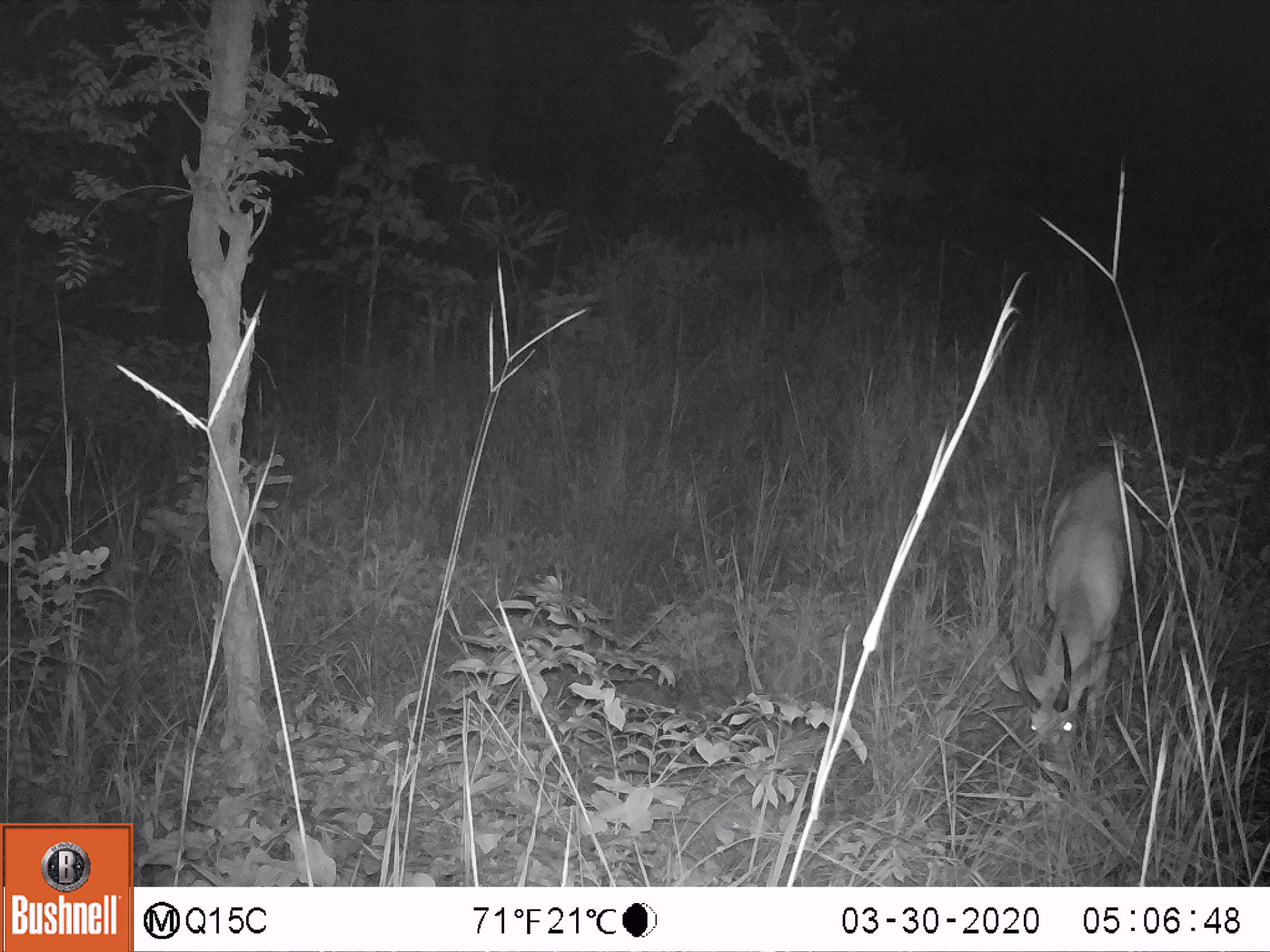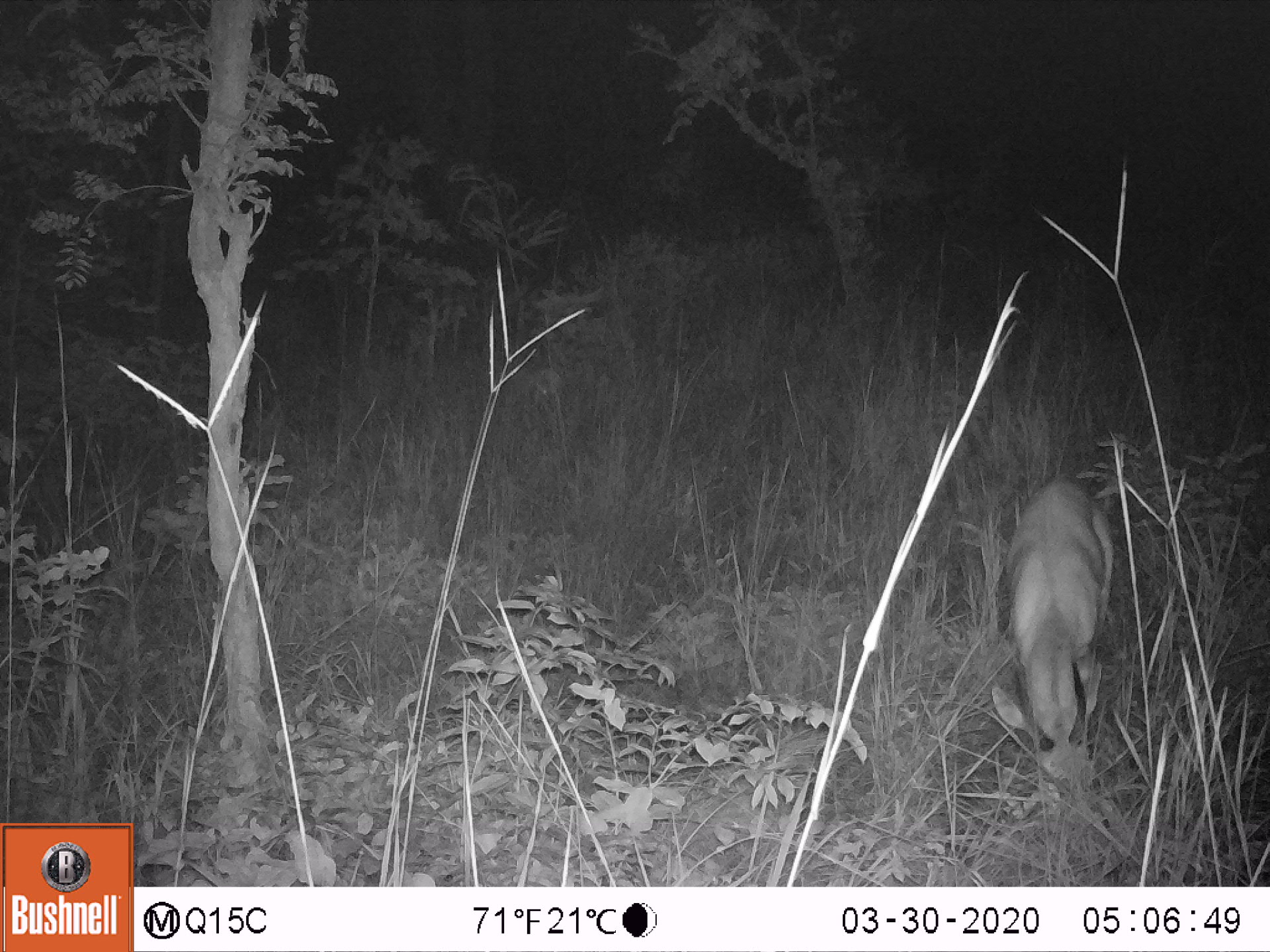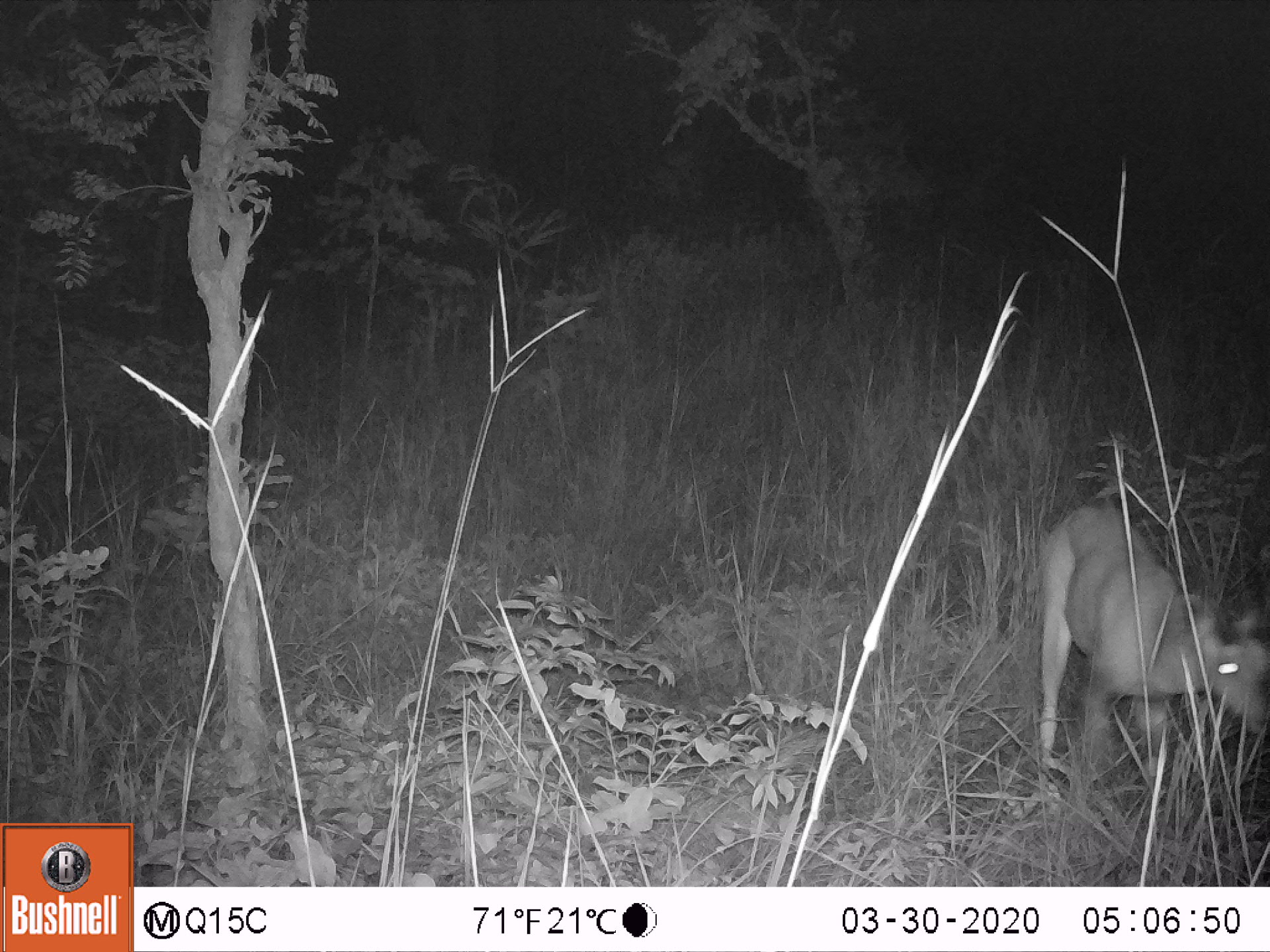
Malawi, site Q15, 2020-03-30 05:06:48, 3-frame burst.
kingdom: Animalia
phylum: Chordata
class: Mammalia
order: Artiodactyla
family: Bovidae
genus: Redunca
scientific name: Redunca arundinum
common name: southern reedbuck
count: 1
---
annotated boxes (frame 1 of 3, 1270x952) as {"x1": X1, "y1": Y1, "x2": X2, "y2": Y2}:
southern reedbuck: {"x1": 981, "y1": 444, "x2": 1160, "y2": 772}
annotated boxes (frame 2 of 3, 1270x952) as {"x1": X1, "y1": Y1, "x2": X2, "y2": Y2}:
southern reedbuck: {"x1": 968, "y1": 470, "x2": 1130, "y2": 779}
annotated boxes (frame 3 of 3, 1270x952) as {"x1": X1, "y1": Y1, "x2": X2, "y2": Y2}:
southern reedbuck: {"x1": 1018, "y1": 483, "x2": 1262, "y2": 824}